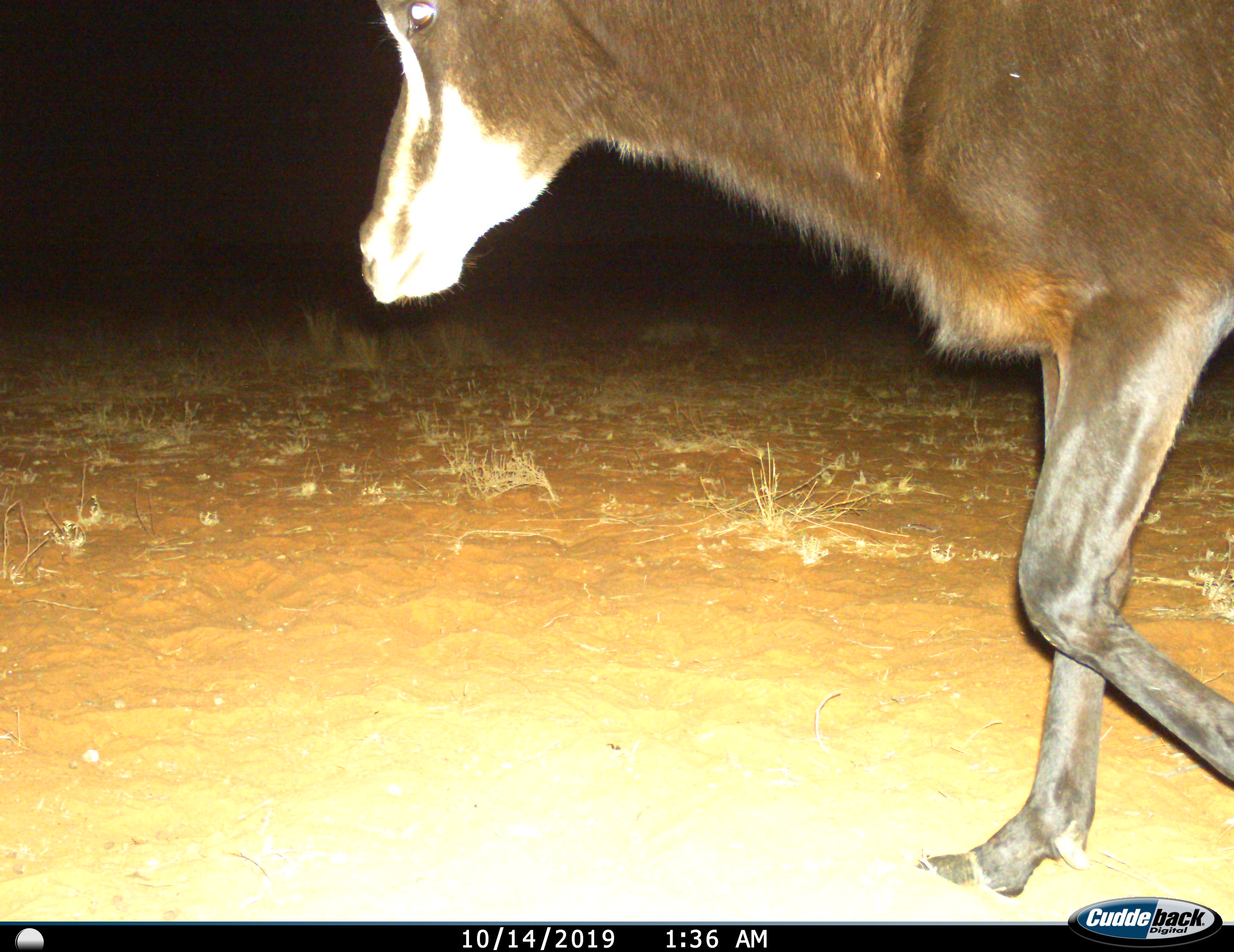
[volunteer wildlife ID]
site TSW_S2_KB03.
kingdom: Animalia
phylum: Chordata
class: Mammalia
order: Artiodactyla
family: Bovidae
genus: Hippotragus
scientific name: Hippotragus niger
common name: sable antelope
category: sable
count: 1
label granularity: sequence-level